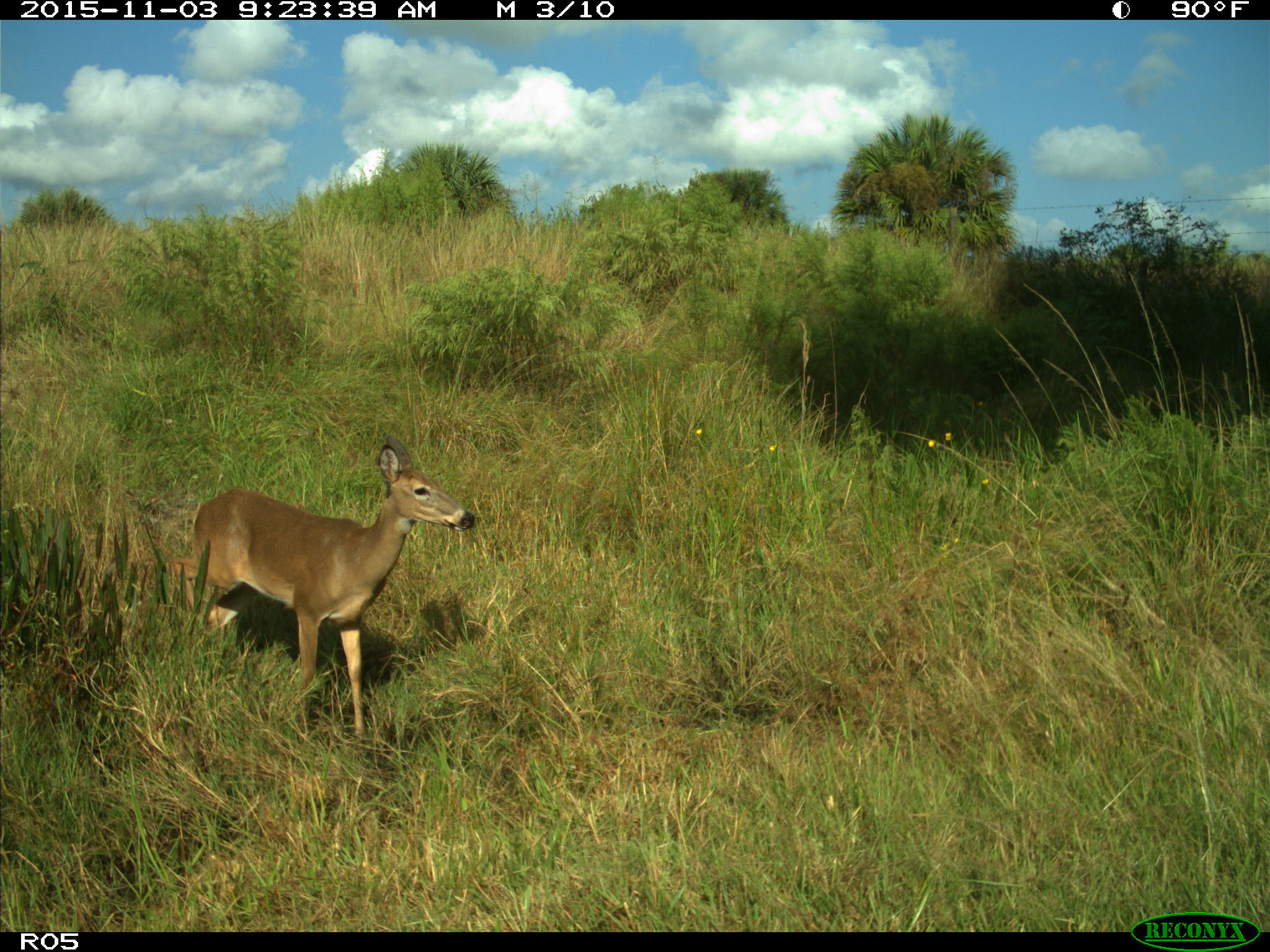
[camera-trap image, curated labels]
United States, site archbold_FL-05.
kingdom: Animalia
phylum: Chordata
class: Mammalia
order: Artiodactyla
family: Cervidae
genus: Odocoileus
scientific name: Odocoileus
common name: deer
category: unidentified deer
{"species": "unidentified deer (deer) (Odocoileus)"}